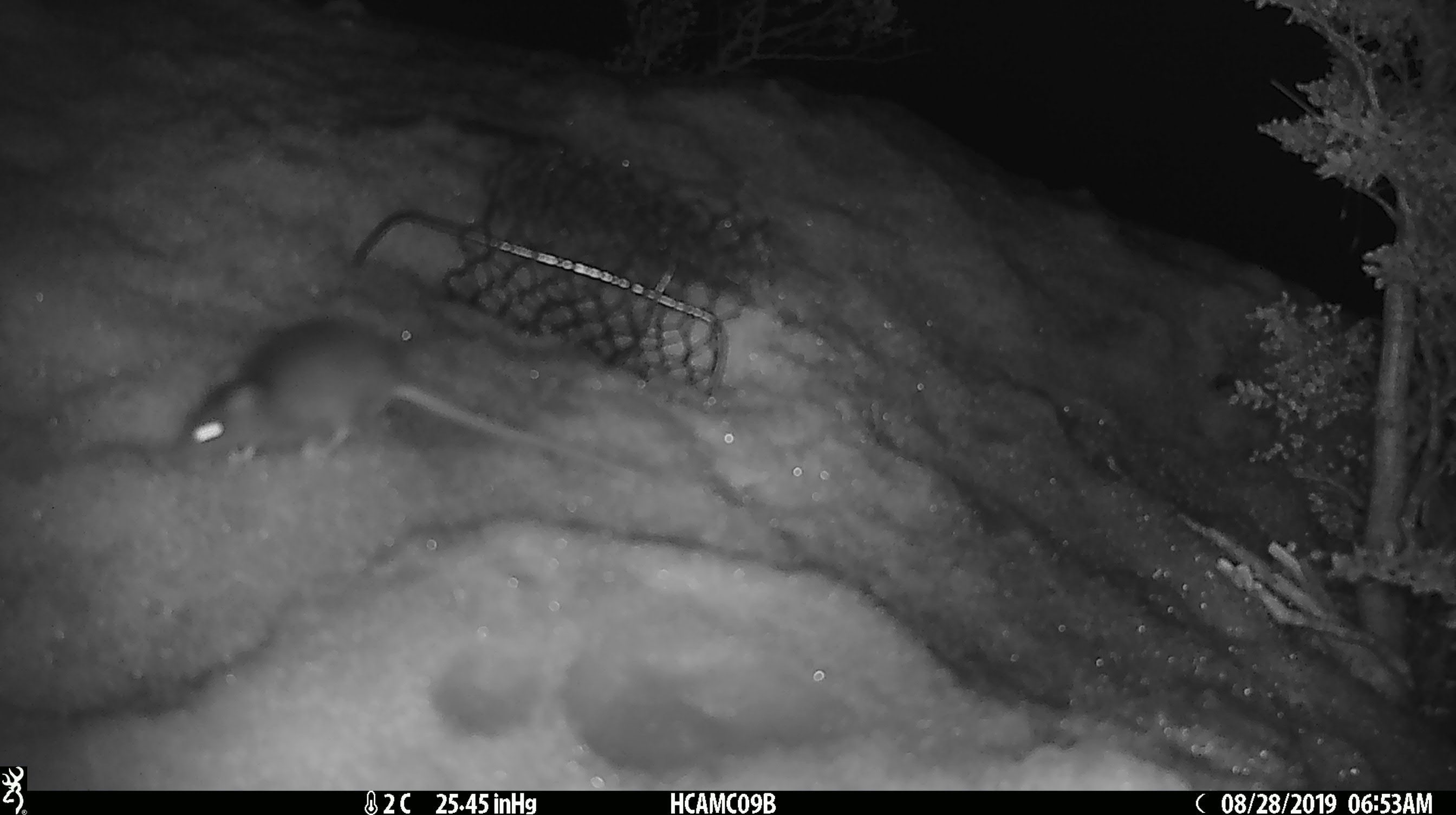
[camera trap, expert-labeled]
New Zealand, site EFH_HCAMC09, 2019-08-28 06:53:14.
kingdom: Animalia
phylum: Chordata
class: Mammalia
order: Rodentia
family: Muridae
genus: Mus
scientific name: Mus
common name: mouse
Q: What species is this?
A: Mouse (Mus).